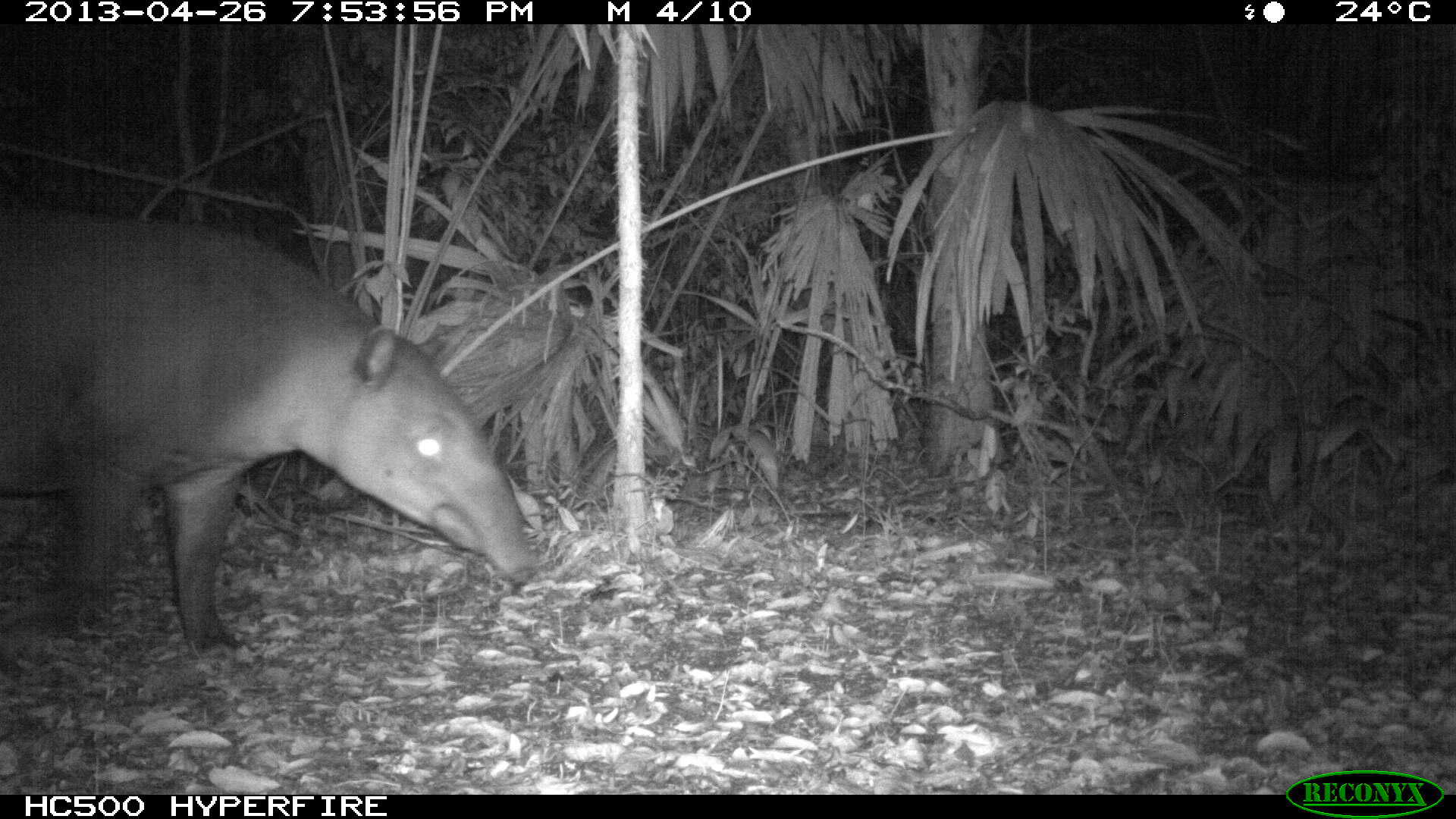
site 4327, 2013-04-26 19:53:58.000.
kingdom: Animalia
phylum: Chordata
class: Mammalia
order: Perissodactyla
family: Tapiridae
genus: Tapirus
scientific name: Tapirus bairdii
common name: baird's tapir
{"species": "Tapirus bairdii (baird's tapir)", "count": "1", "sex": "female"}